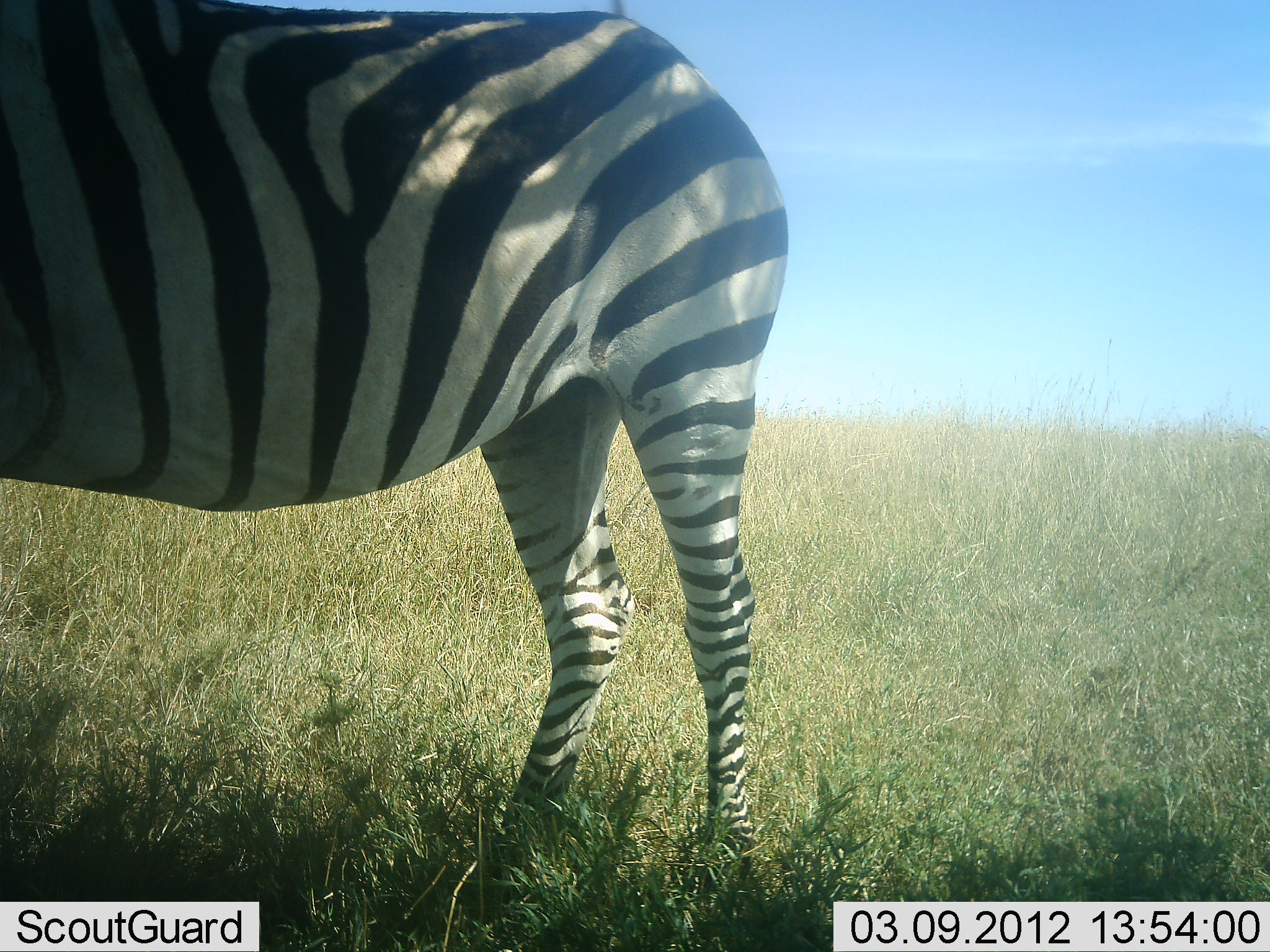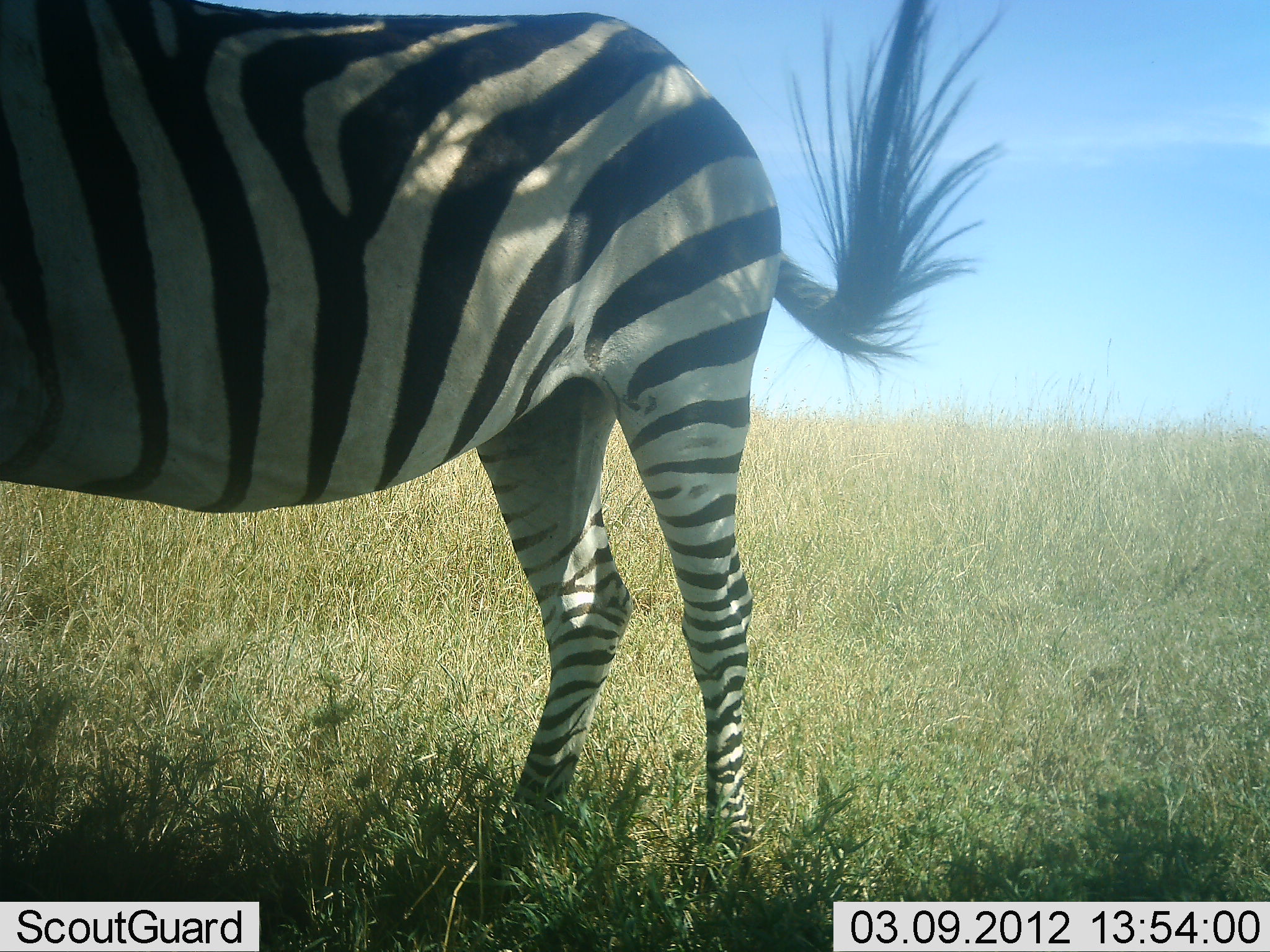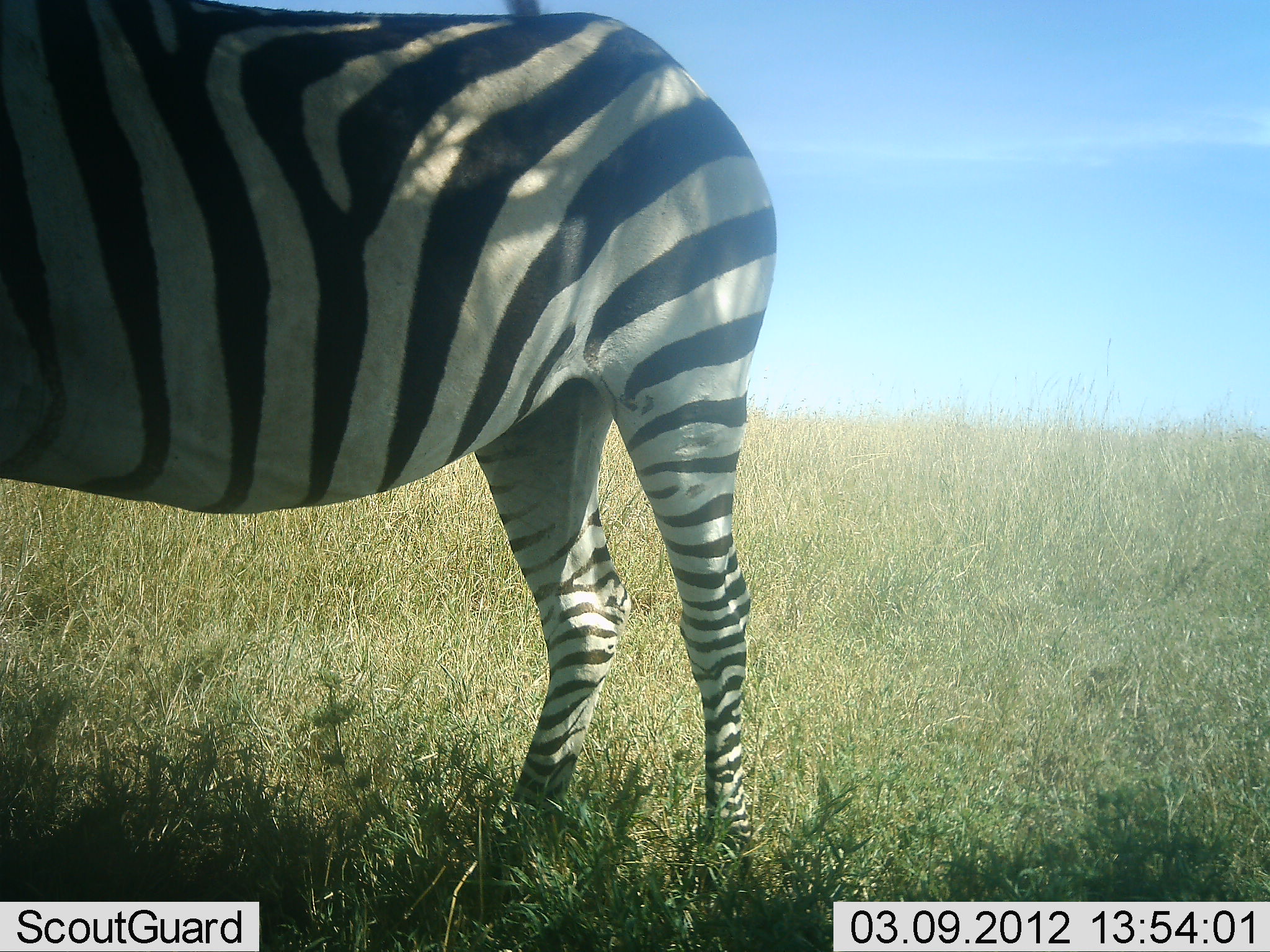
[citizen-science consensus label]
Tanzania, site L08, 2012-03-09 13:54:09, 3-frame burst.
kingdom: Animalia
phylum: Chordata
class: Mammalia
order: Perissodactyla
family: Equidae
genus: Equus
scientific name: Equus quagga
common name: plains zebra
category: zebra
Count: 1.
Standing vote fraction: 100%.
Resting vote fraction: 0%.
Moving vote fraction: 0%.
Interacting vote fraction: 0%.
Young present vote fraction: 0%.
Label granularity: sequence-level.